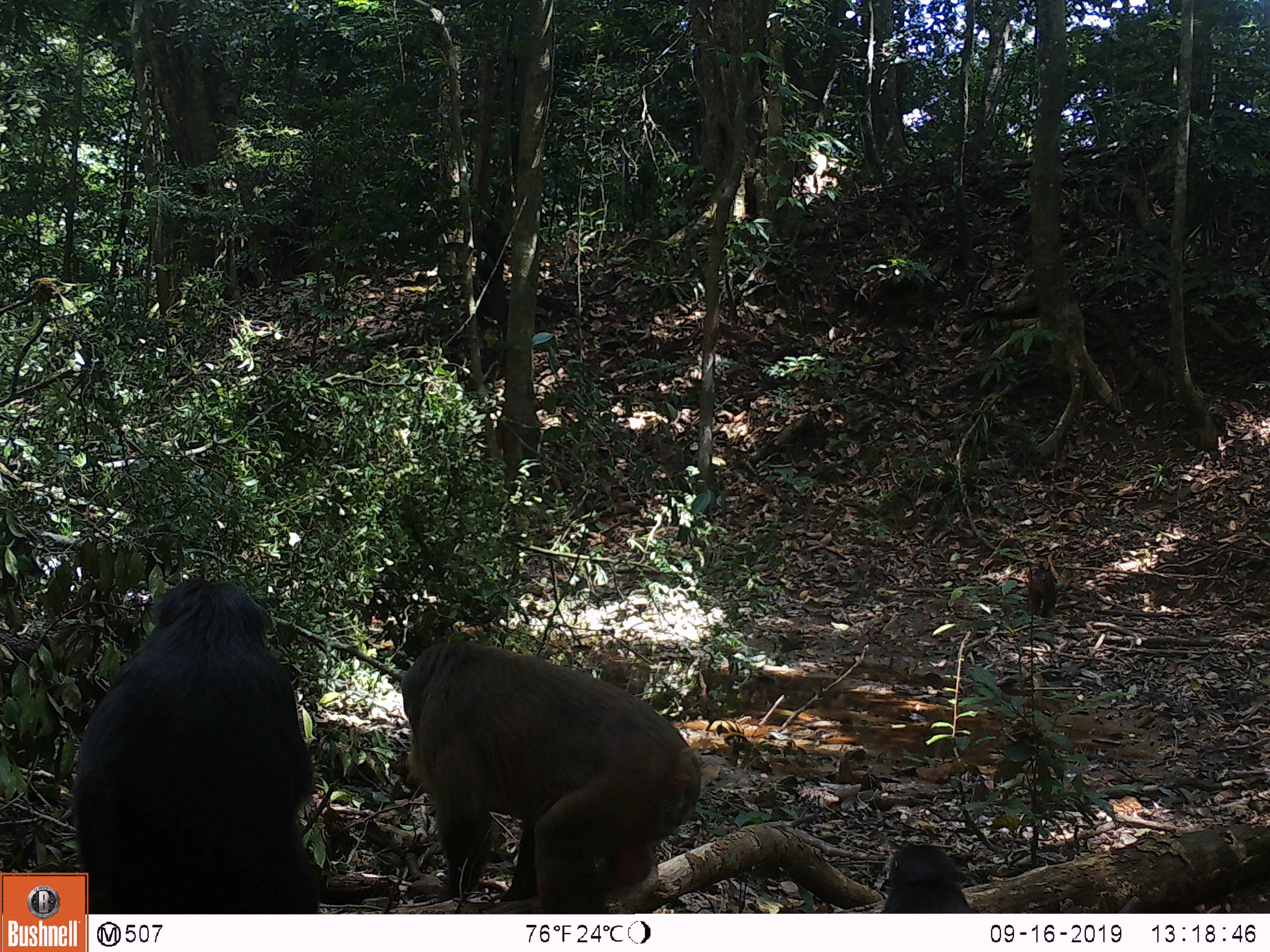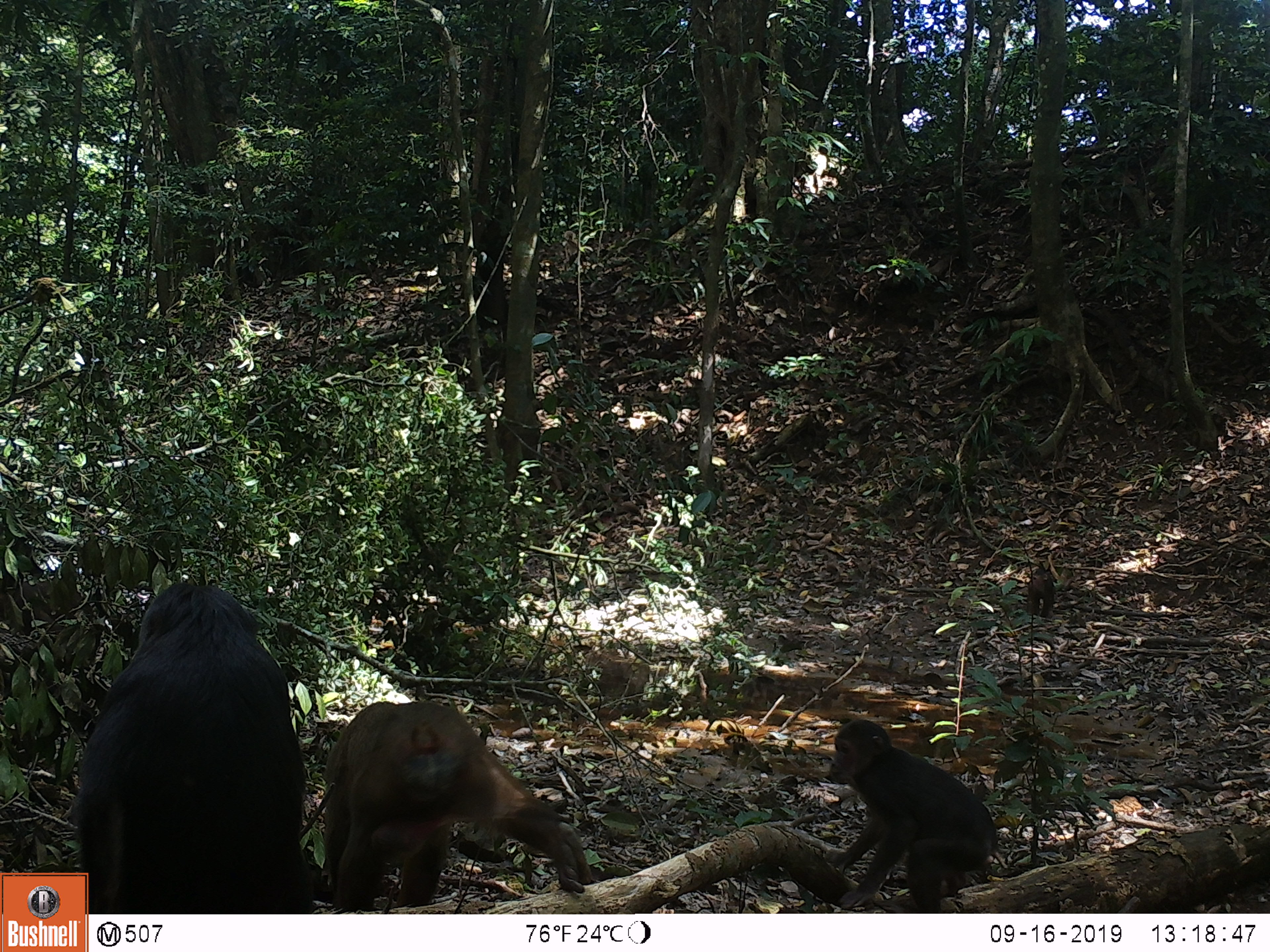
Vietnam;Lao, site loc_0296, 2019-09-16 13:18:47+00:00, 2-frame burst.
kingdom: Animalia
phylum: Chordata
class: Mammalia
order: Primates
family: Cercopithecidae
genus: Macaca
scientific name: Macaca arctoides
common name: stump-tailed macaque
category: stump tailed macaque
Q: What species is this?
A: Stump tailed macaque (stump-tailed macaque) (Macaca arctoides).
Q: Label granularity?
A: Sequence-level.